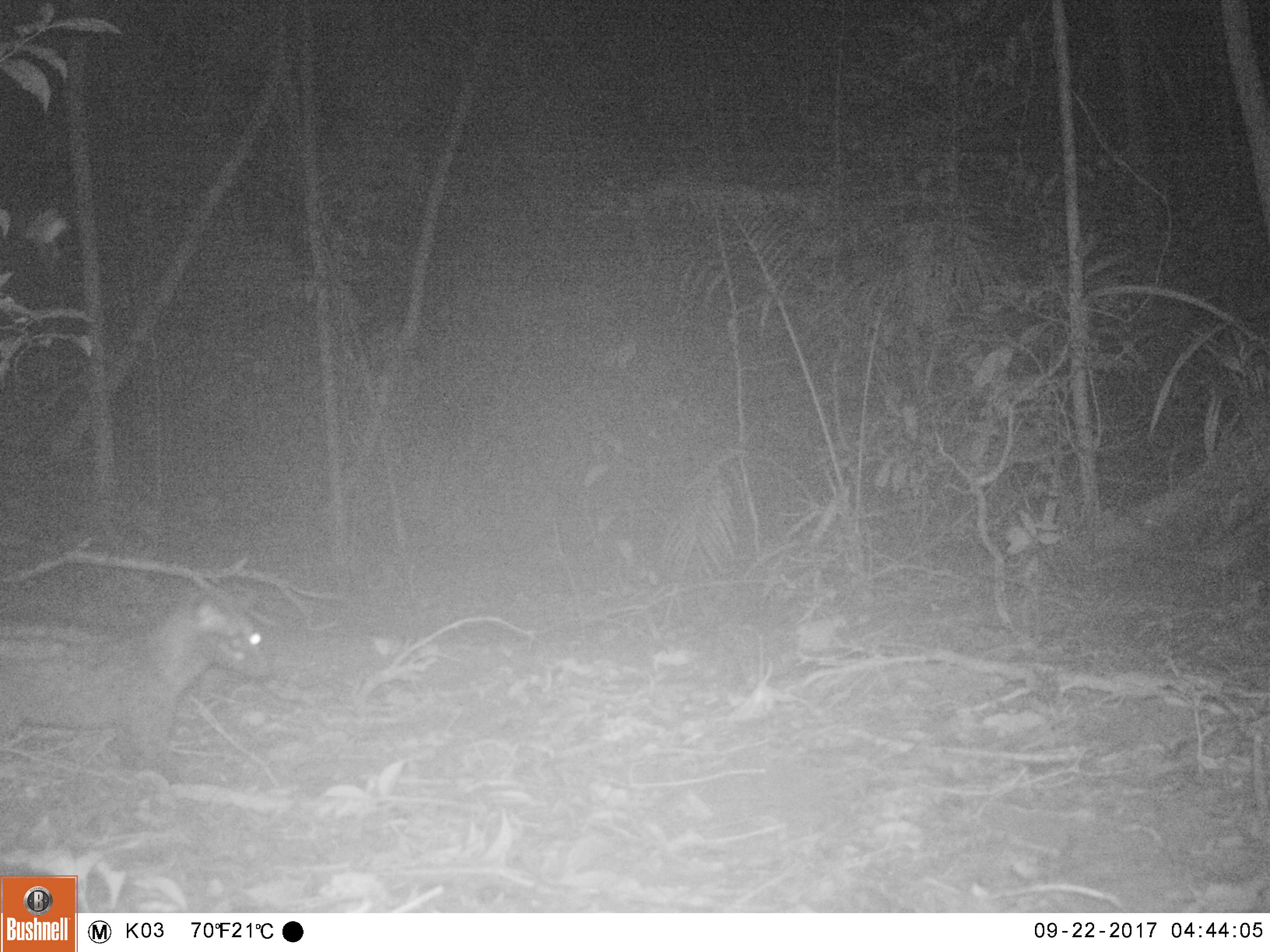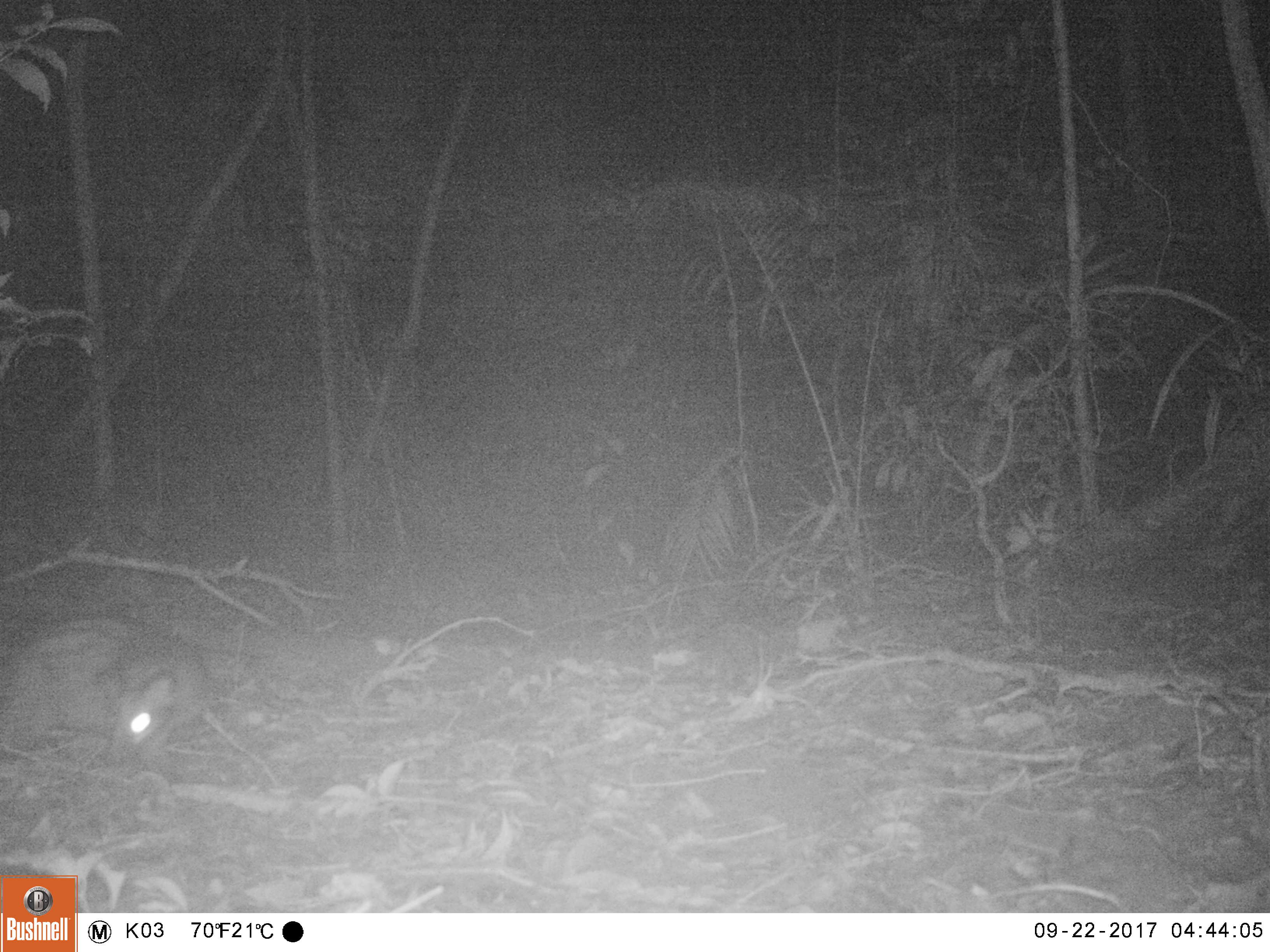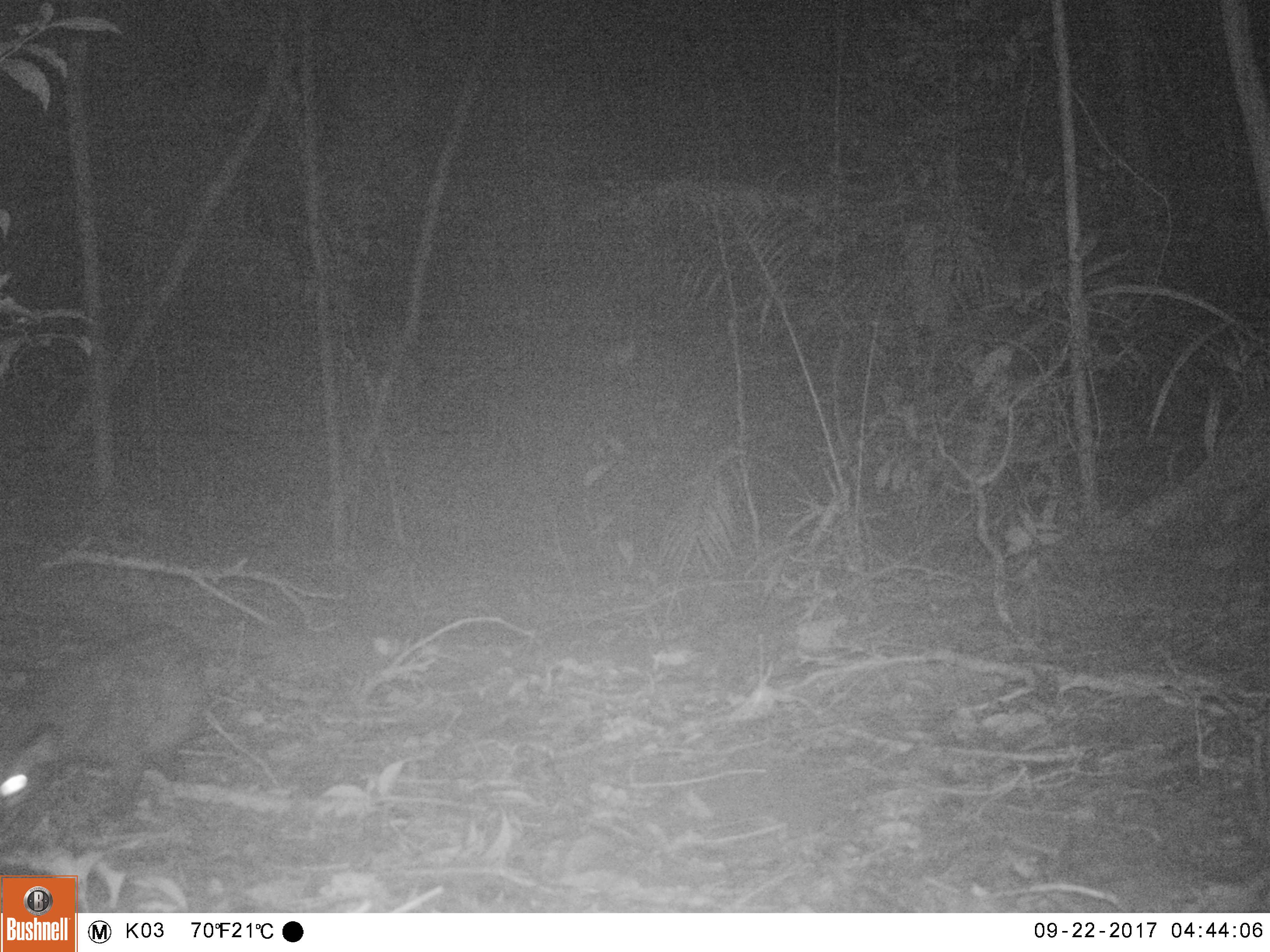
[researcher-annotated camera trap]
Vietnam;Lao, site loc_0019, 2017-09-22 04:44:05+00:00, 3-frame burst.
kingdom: Animalia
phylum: Chordata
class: Mammalia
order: Carnivora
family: Viverridae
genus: Paradoxurus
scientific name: Paradoxurus hermaphroditus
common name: common palm civet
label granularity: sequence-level